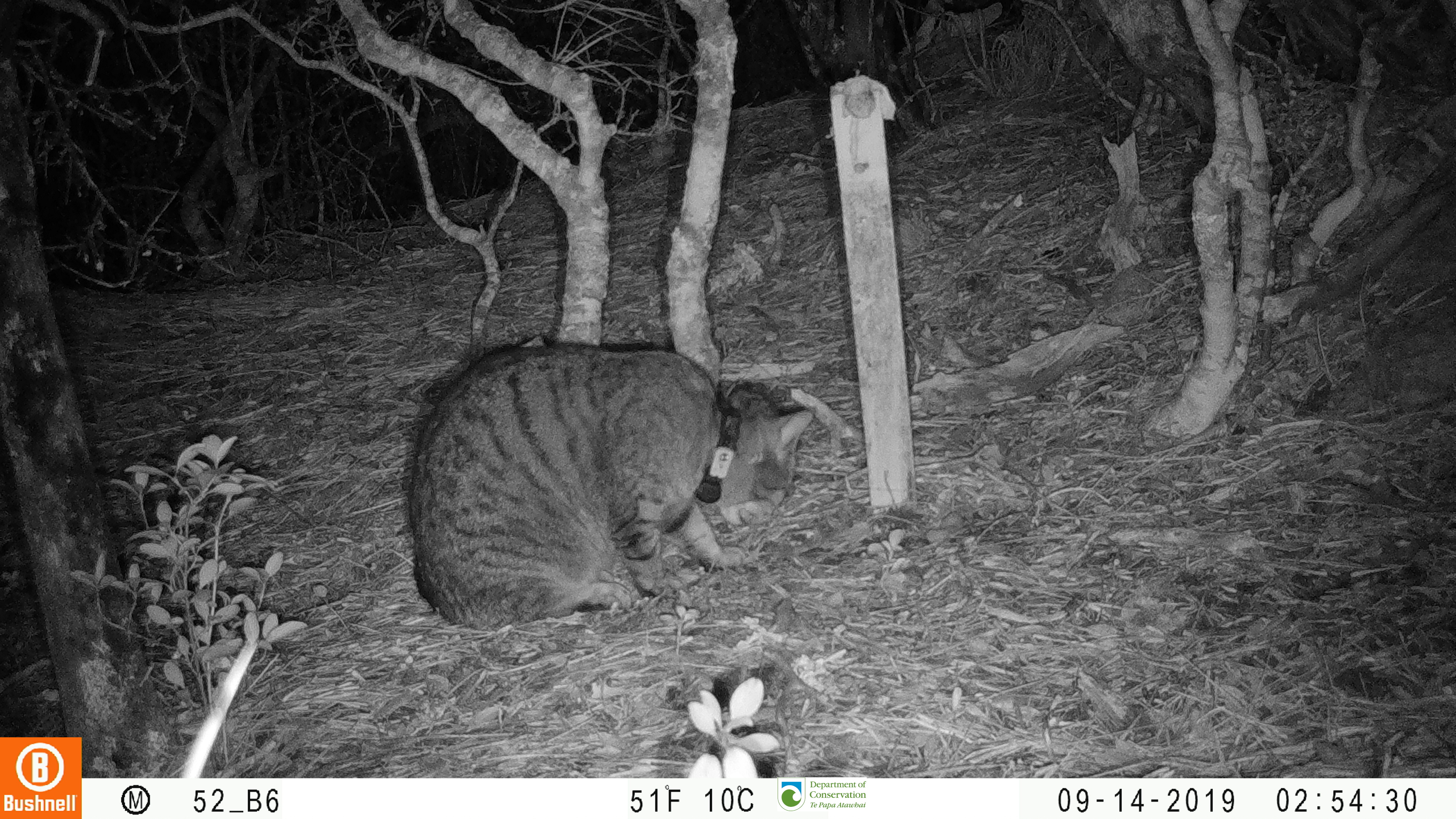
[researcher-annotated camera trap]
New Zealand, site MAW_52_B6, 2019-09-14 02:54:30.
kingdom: Animalia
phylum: Chordata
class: Mammalia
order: Carnivora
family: Felidae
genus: Felis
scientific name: Felis catus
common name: domestic cat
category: cat